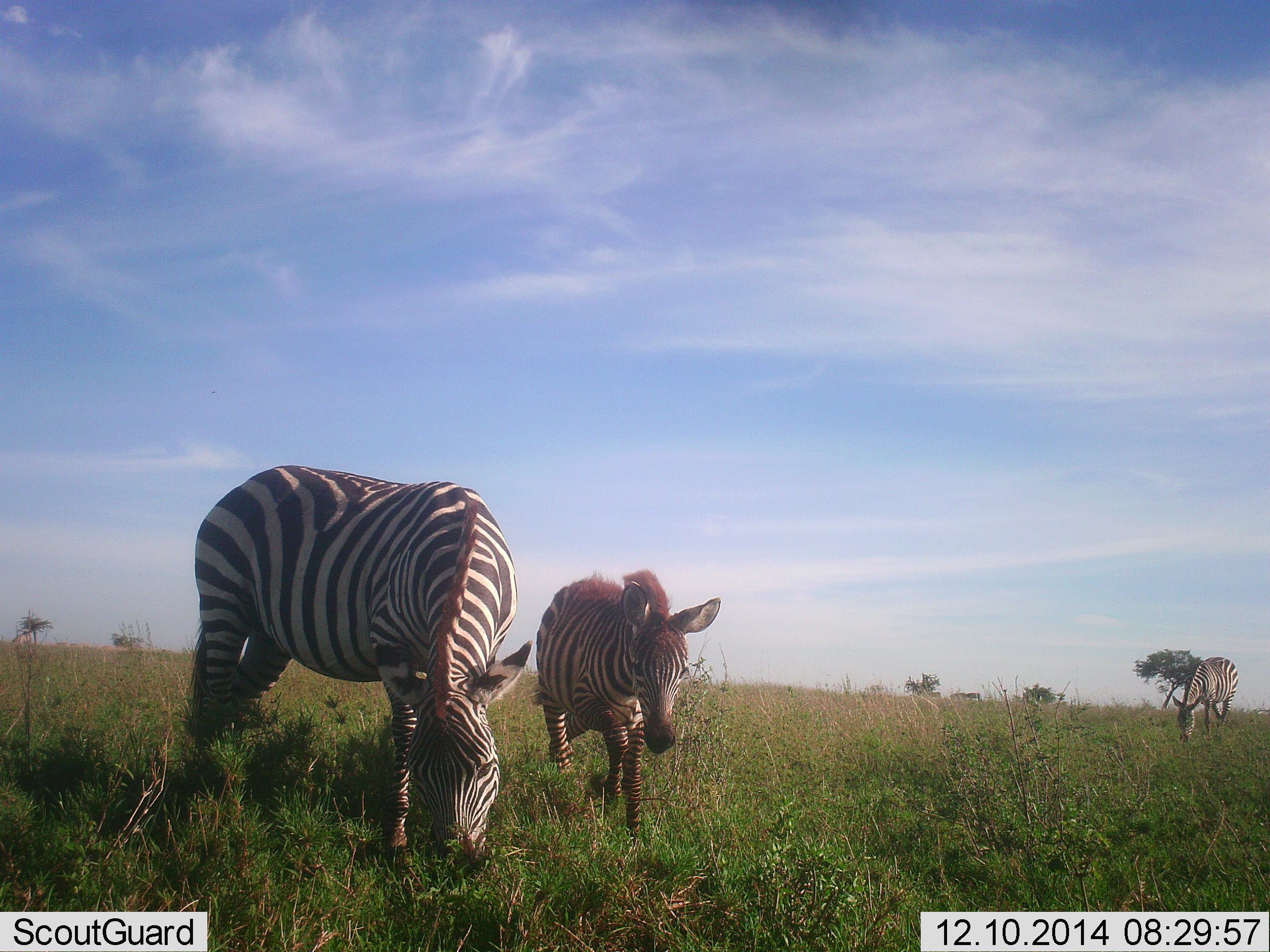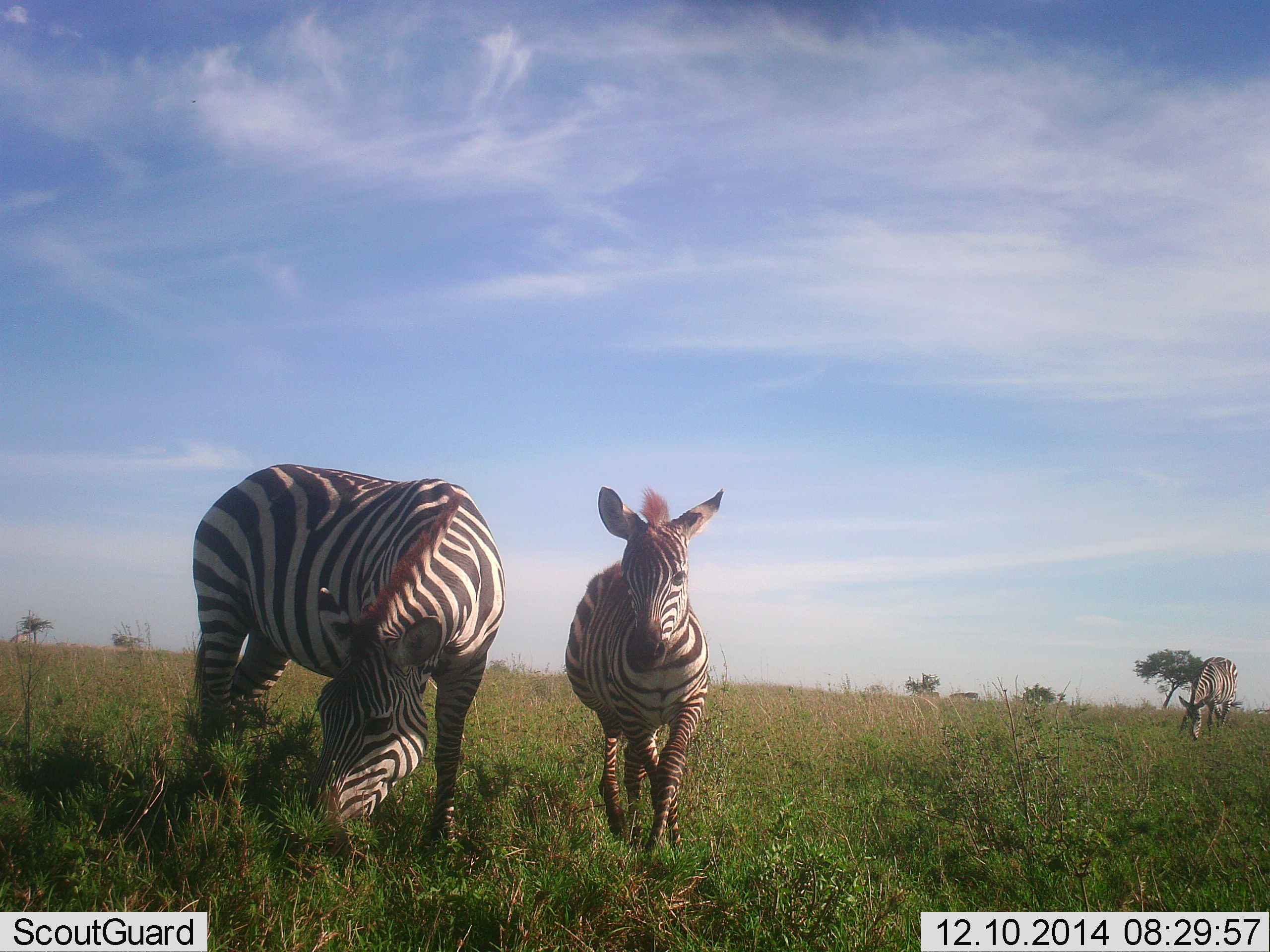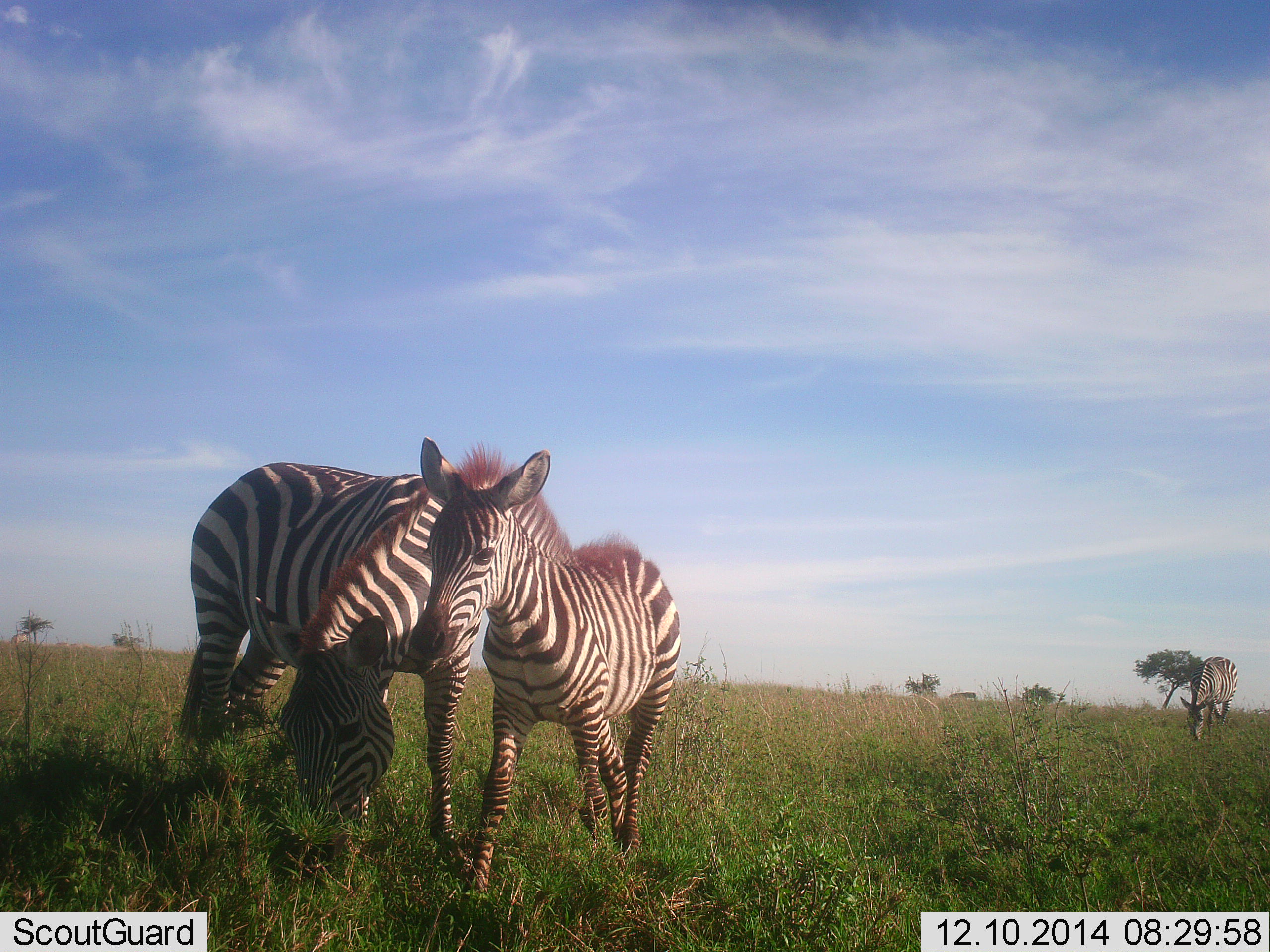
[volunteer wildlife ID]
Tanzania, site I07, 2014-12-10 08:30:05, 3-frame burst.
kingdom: Animalia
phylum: Chordata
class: Mammalia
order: Perissodactyla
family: Equidae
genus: Equus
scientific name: Equus quagga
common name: plains zebra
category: zebra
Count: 3.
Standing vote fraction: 30%.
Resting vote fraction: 0%.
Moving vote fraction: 50%.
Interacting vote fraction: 0%.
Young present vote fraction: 80%.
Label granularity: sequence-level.